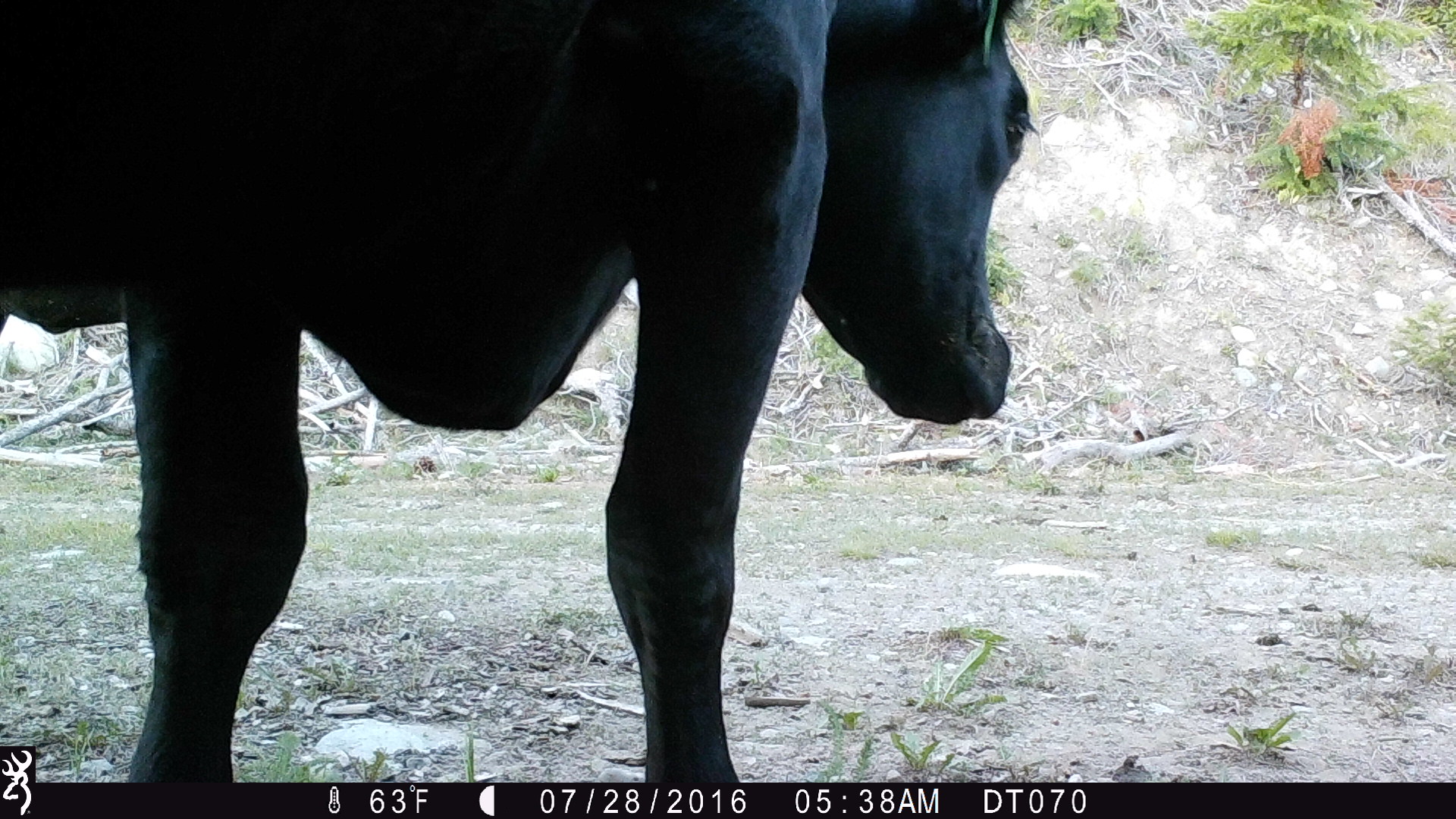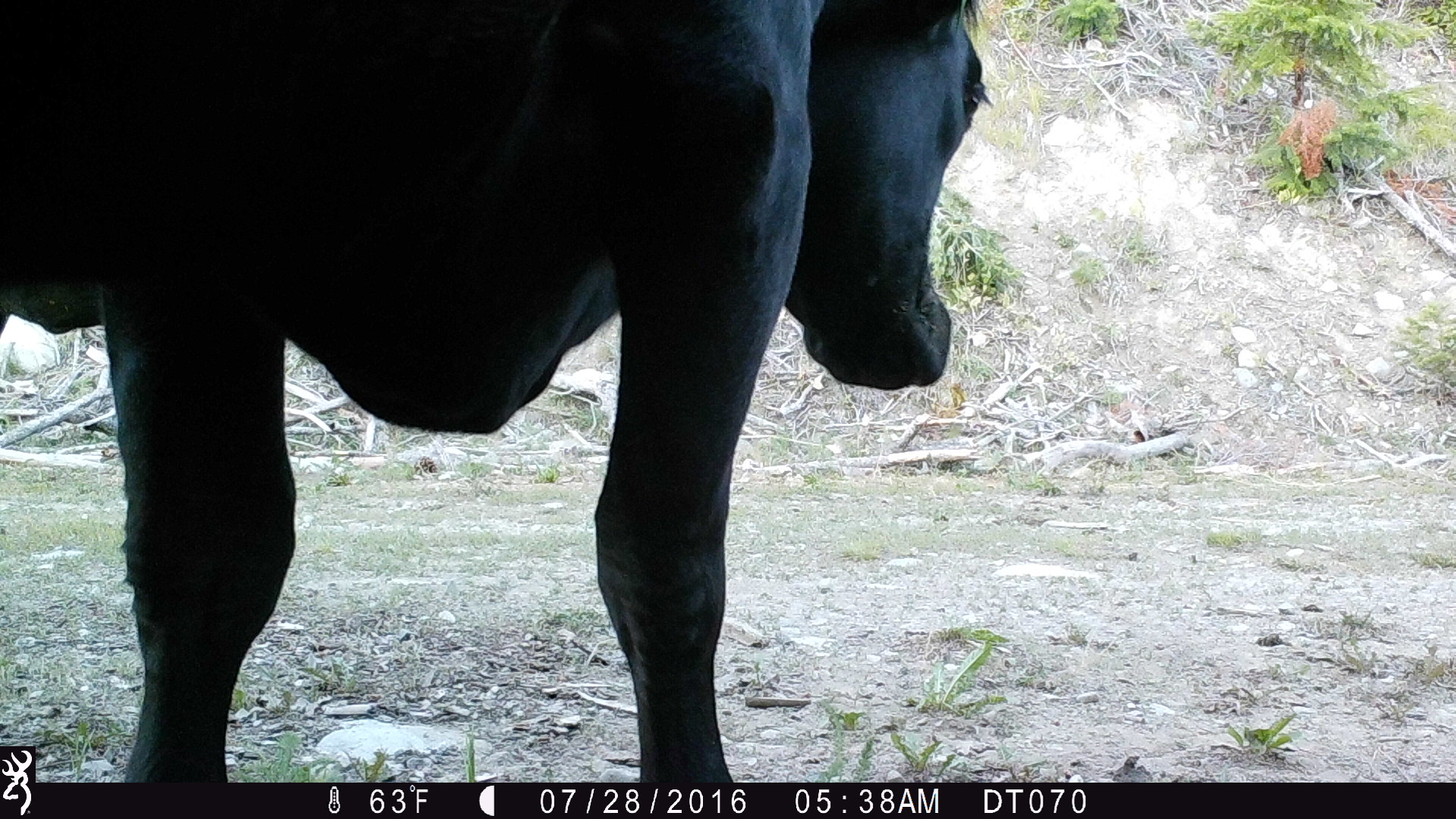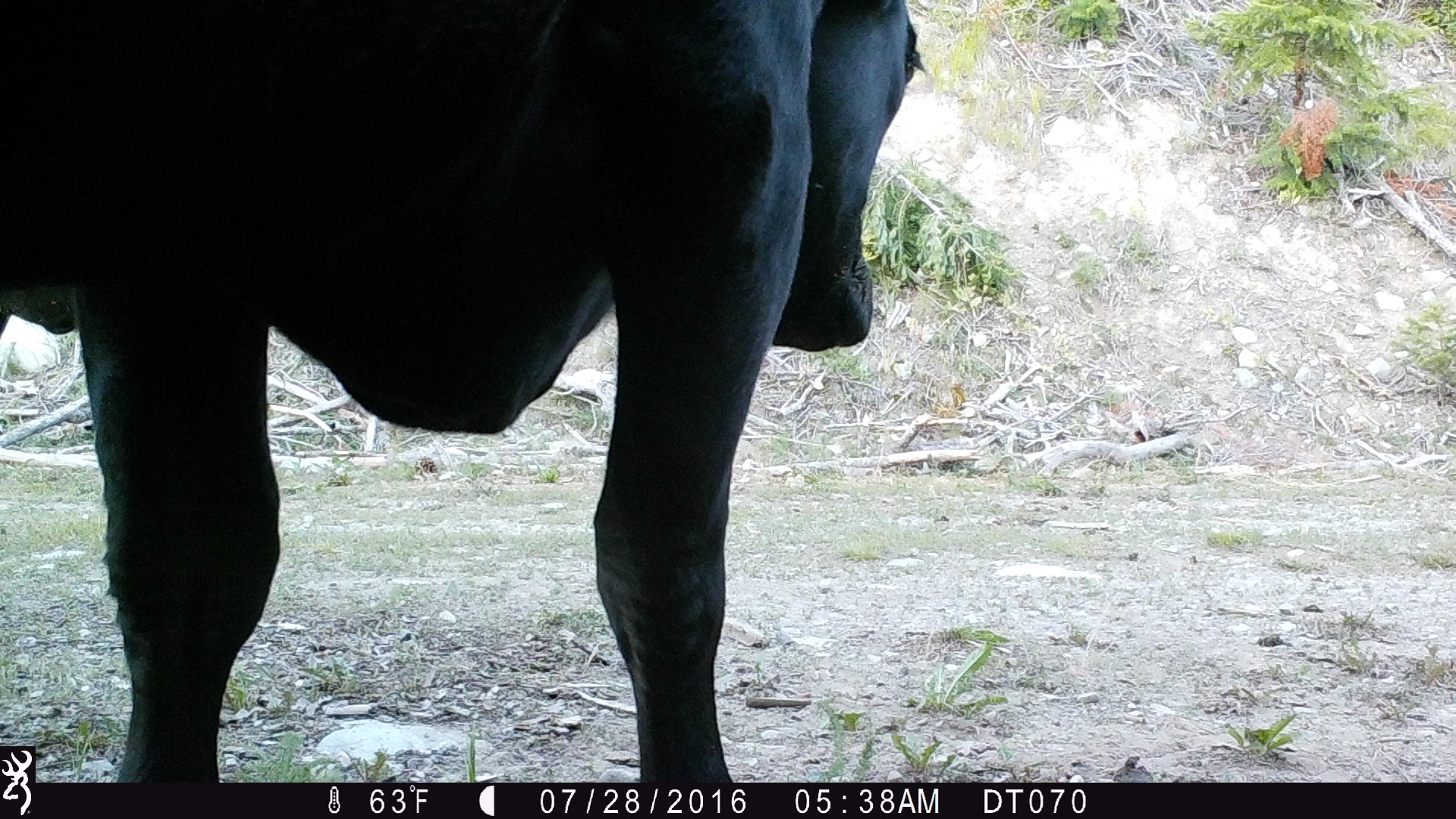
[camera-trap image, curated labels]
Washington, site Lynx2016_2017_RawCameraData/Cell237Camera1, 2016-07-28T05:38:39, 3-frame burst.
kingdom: Animalia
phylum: Chordata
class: Mammalia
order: Artiodactyla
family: Bovidae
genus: Bos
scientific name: Bos taurus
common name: domestic cattle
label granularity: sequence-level